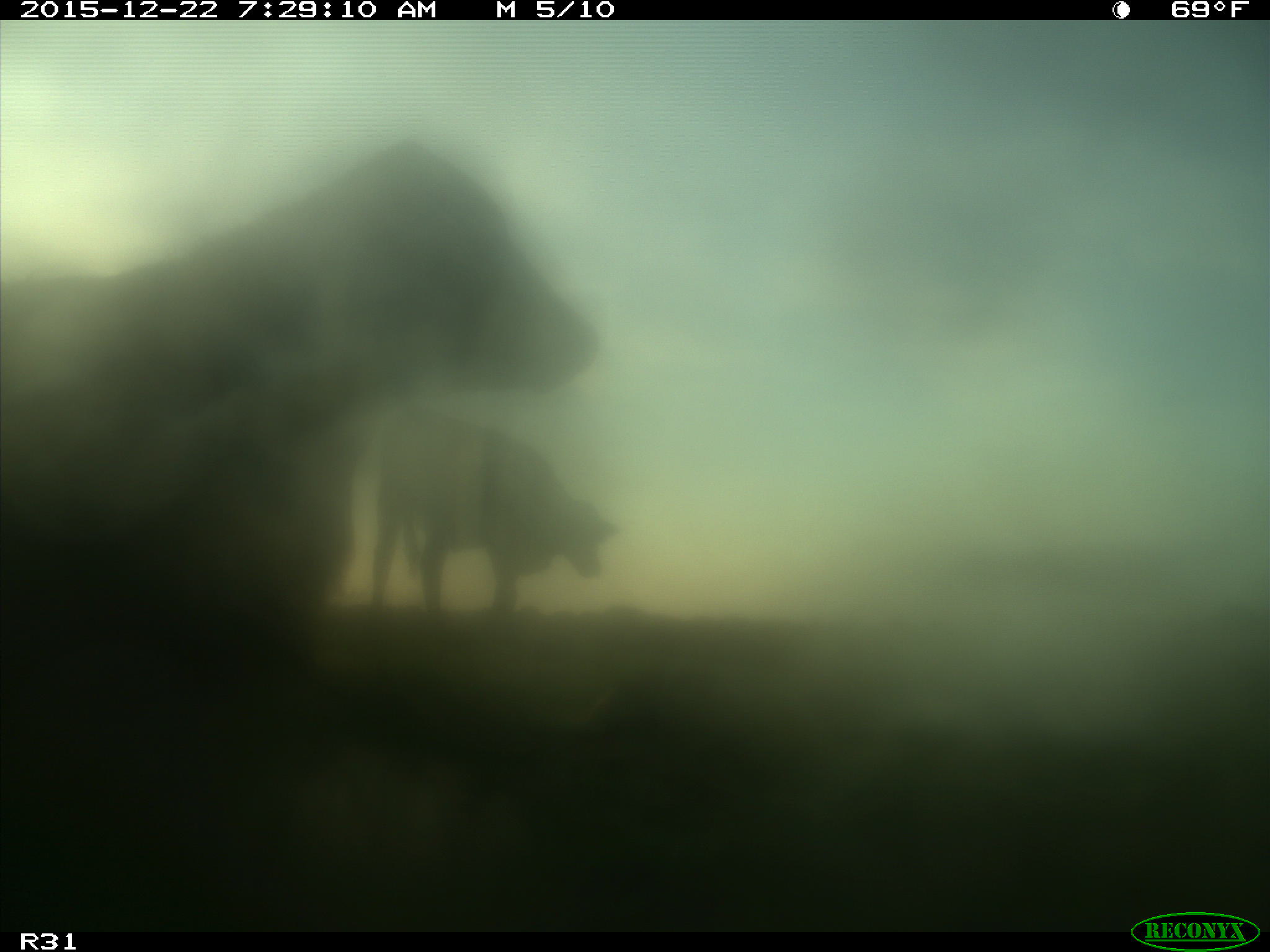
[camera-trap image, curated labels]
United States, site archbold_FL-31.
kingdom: Animalia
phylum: Chordata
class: Mammalia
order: Artiodactyla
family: Bovidae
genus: Bos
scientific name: Bos taurus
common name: domestic cow